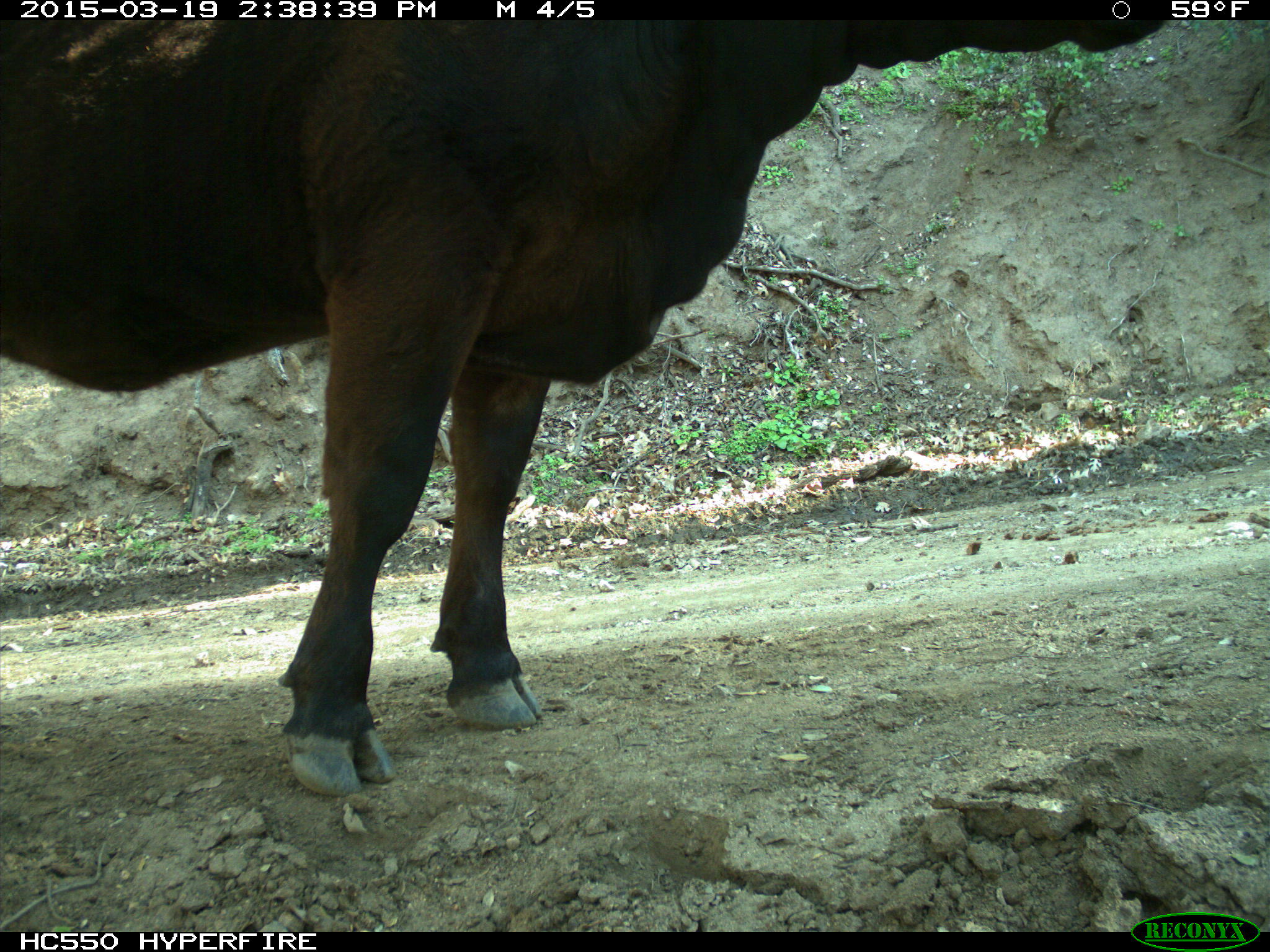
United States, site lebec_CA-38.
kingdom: Animalia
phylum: Chordata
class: Mammalia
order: Artiodactyla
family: Bovidae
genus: Bos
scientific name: Bos taurus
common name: domestic cow